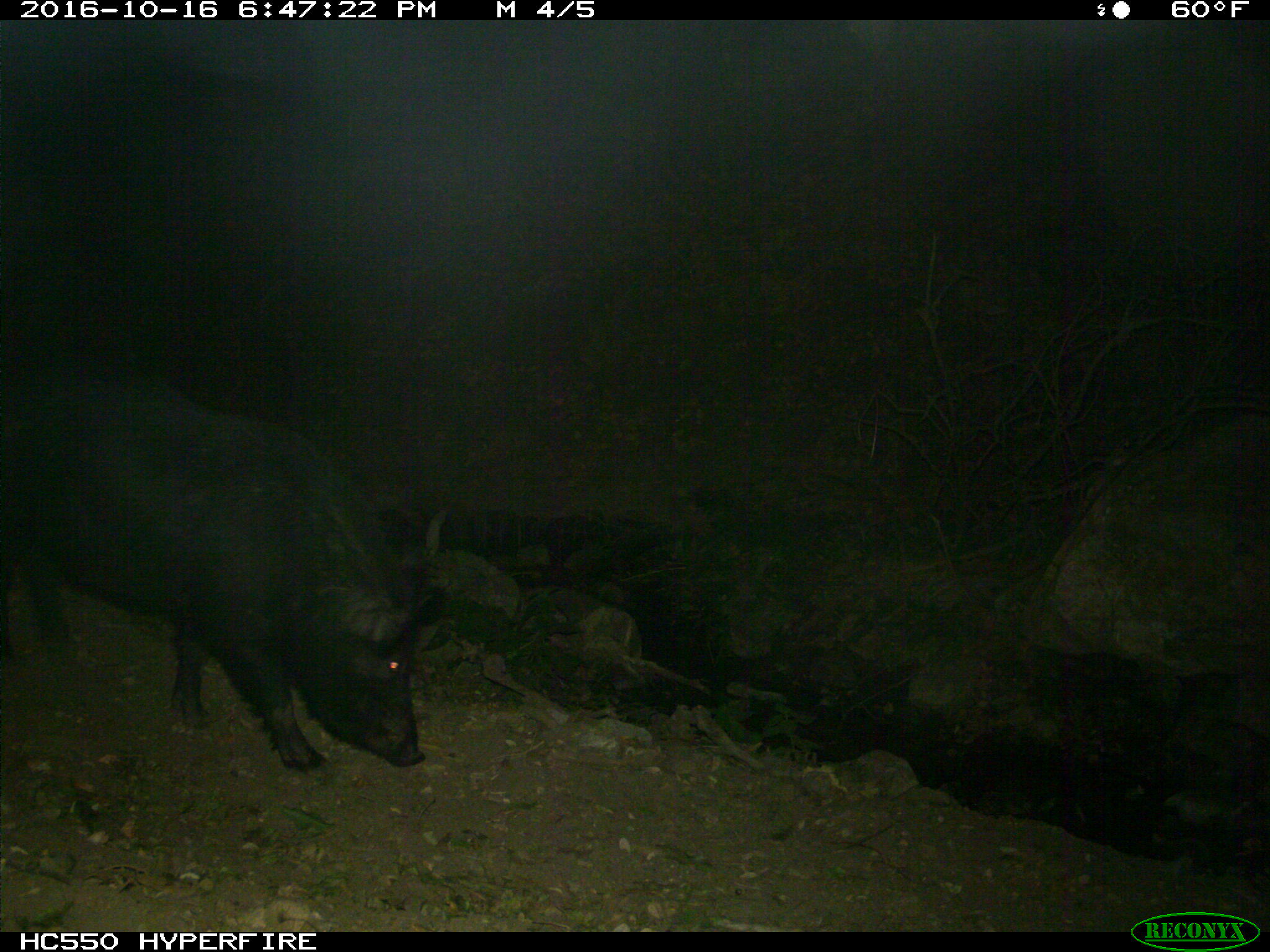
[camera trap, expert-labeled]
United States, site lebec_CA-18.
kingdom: Animalia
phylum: Chordata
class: Mammalia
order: Artiodactyla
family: Suidae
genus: Sus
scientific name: Sus scrofa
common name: wild boar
Sus scrofa (wild boar).